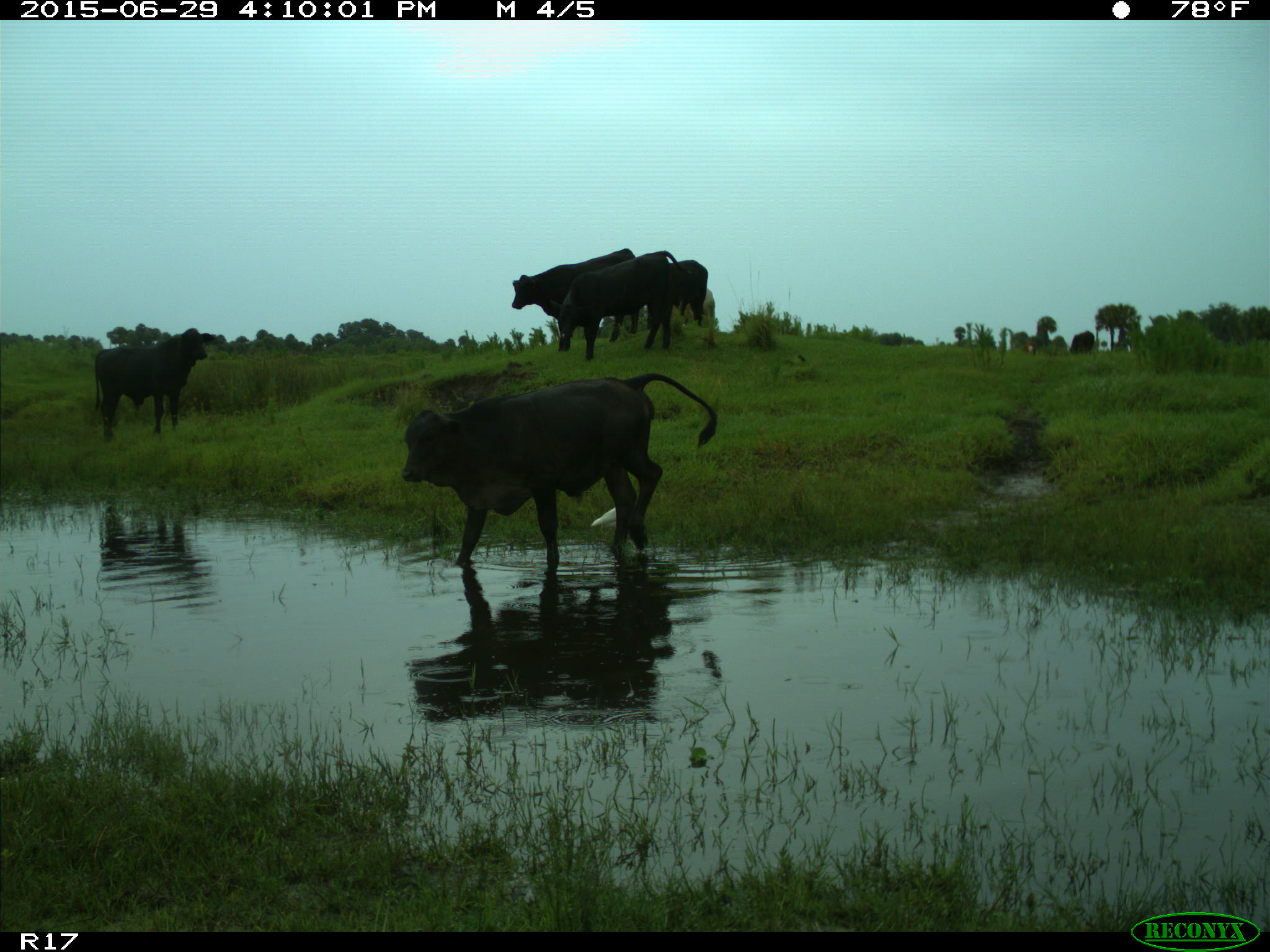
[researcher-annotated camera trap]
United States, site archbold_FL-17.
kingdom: Animalia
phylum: Chordata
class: Mammalia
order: Artiodactyla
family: Bovidae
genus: Bos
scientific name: Bos taurus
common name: domestic cow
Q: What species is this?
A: Bos taurus (domestic cow).